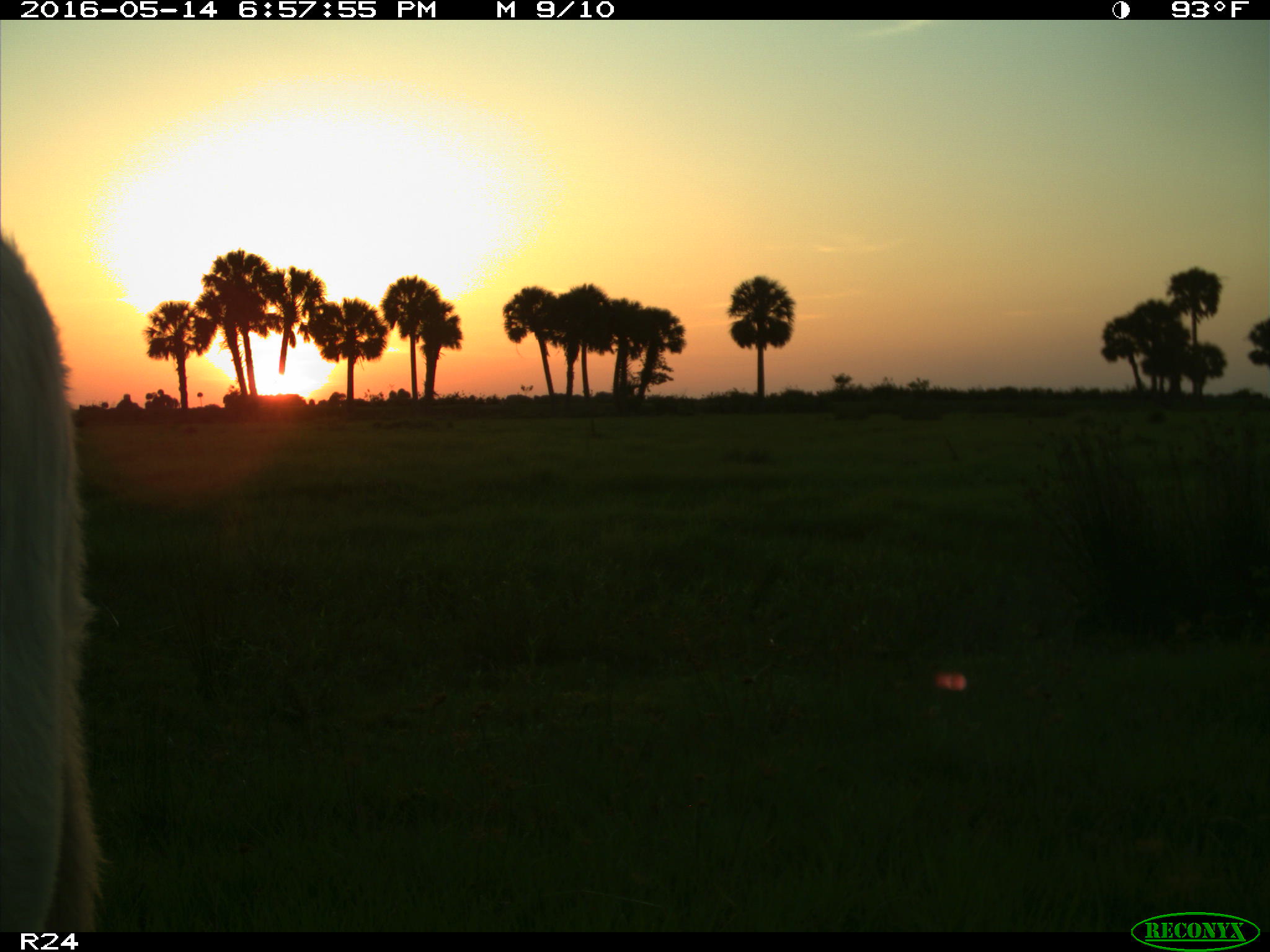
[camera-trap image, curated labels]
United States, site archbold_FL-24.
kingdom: Animalia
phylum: Chordata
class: Mammalia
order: Artiodactyla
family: Bovidae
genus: Bos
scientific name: Bos taurus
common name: domestic cow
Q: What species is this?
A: Bos taurus (domestic cow).